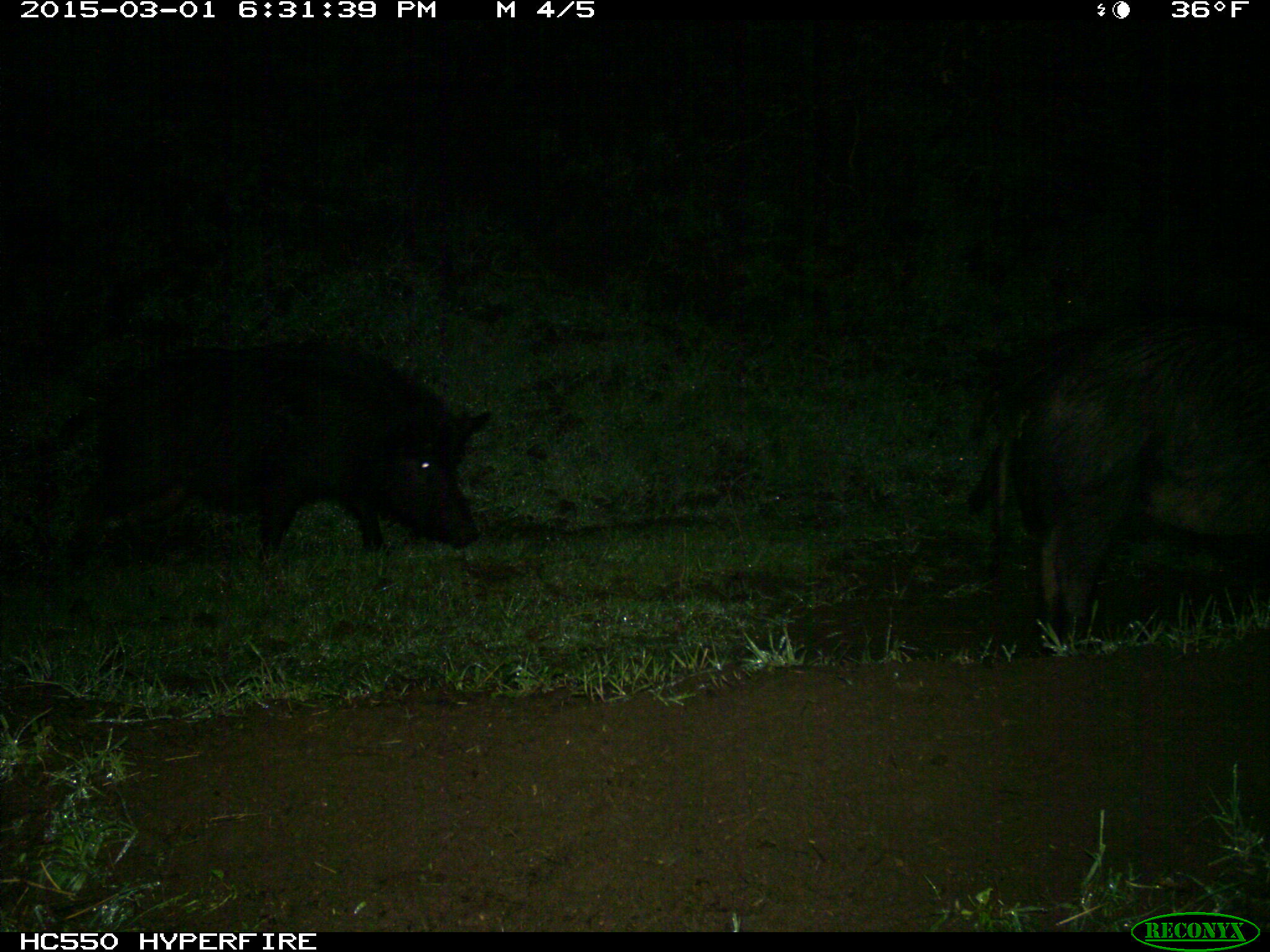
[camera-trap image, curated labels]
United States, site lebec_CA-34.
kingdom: Animalia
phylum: Chordata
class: Mammalia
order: Artiodactyla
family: Suidae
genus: Sus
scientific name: Sus scrofa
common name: wild boar